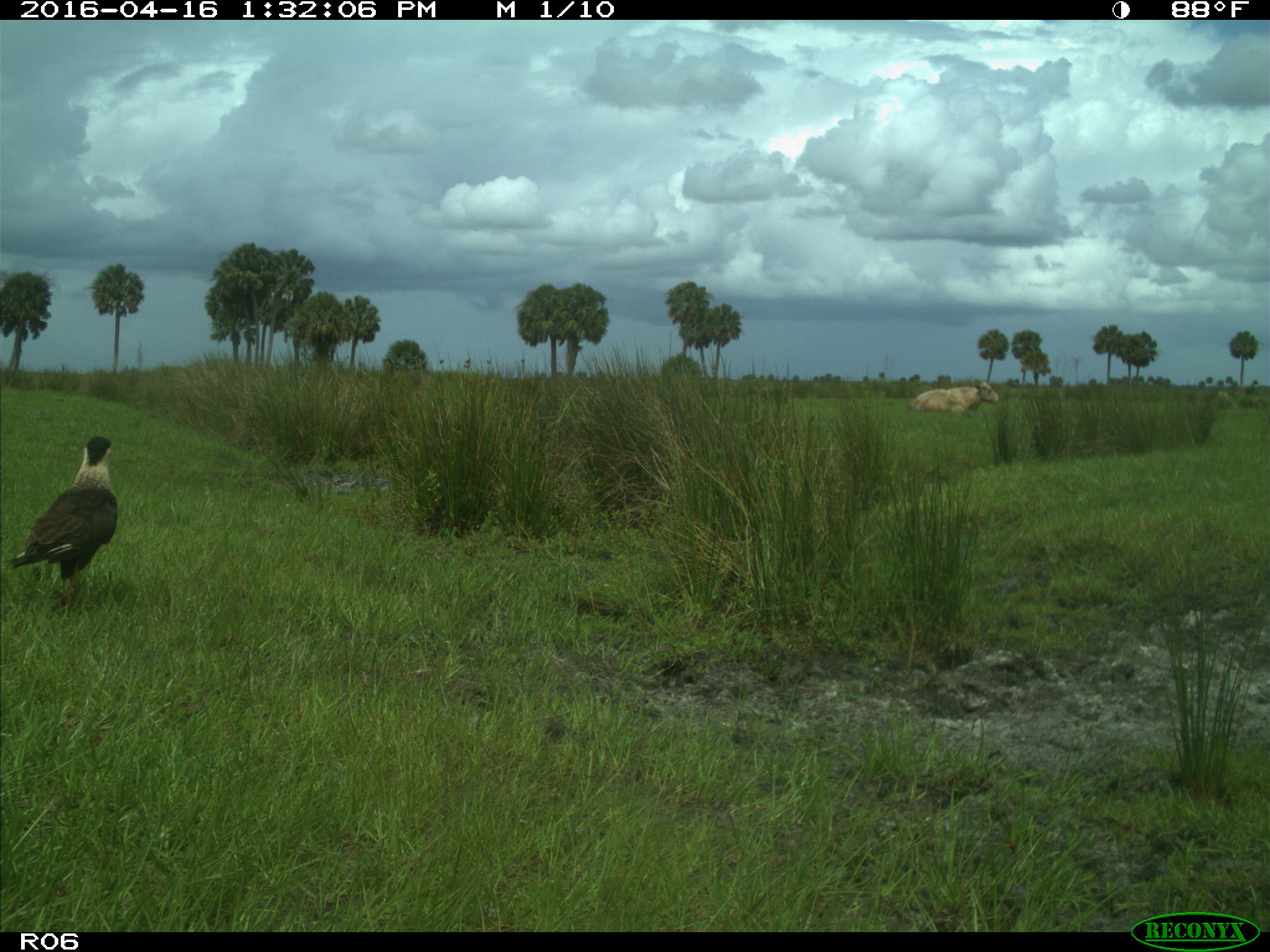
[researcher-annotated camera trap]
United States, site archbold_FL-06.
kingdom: Animalia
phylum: Chordata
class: Mammalia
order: Artiodactyla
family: Bovidae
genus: Bos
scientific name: Bos taurus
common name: domestic cow